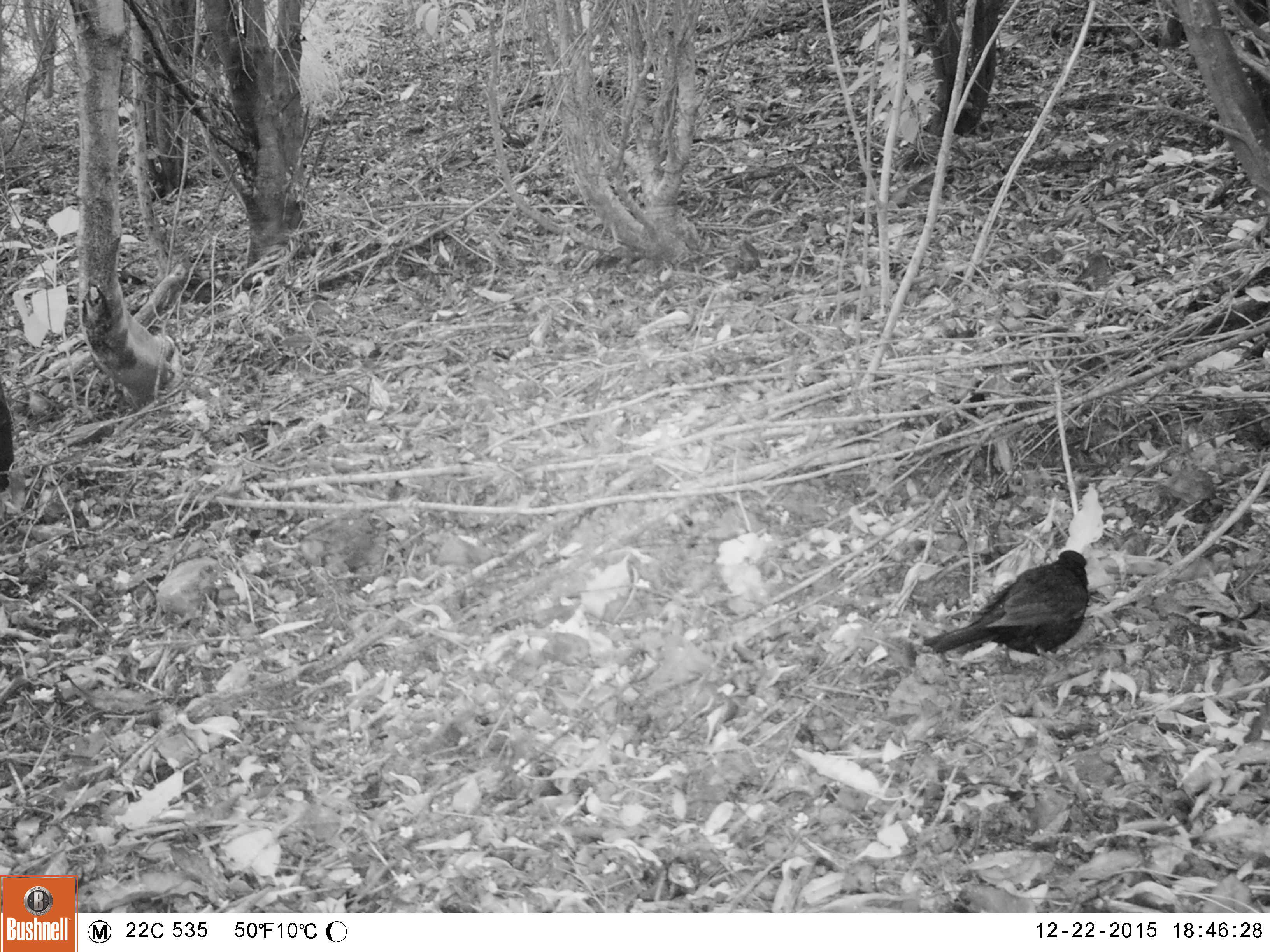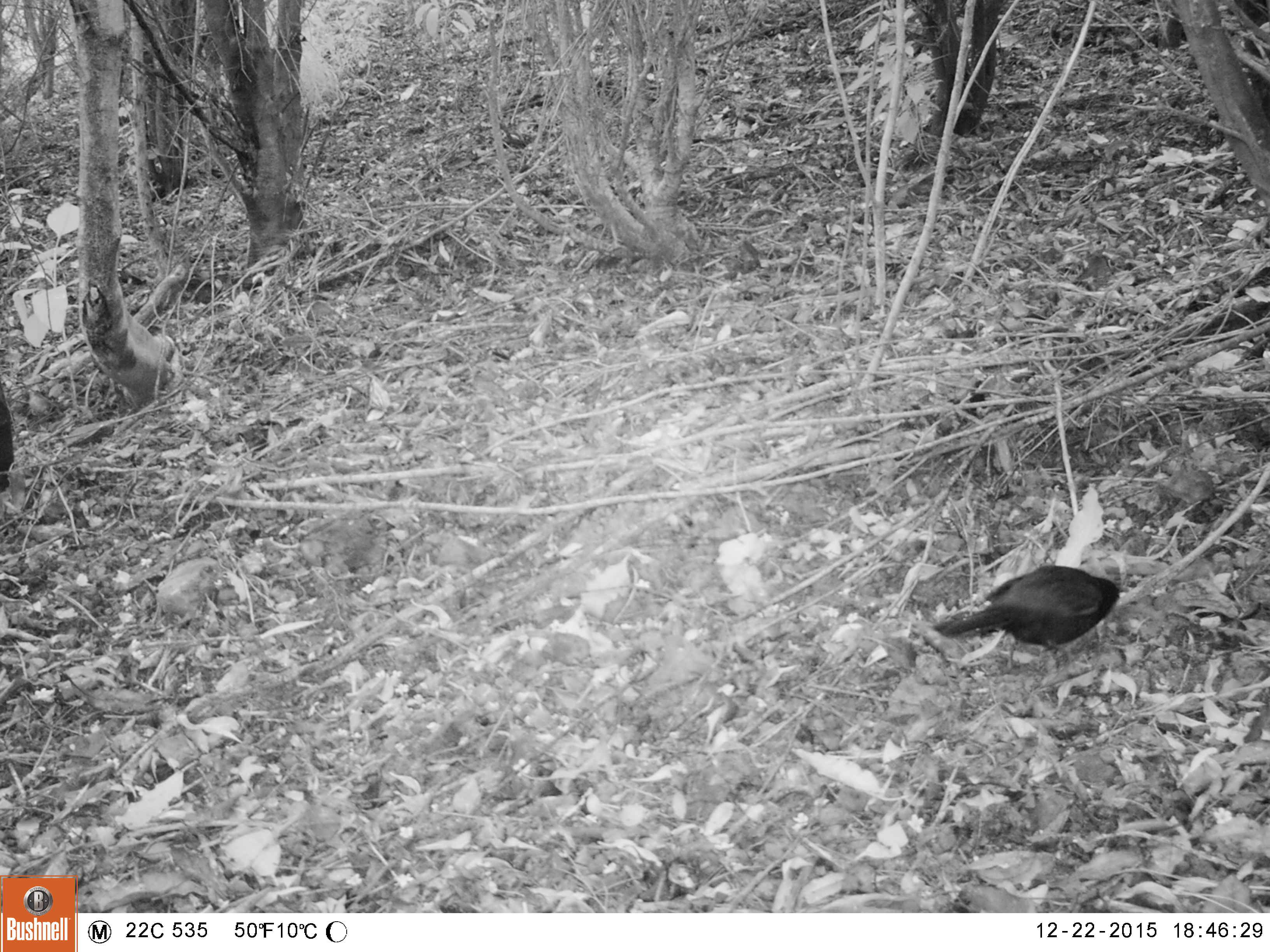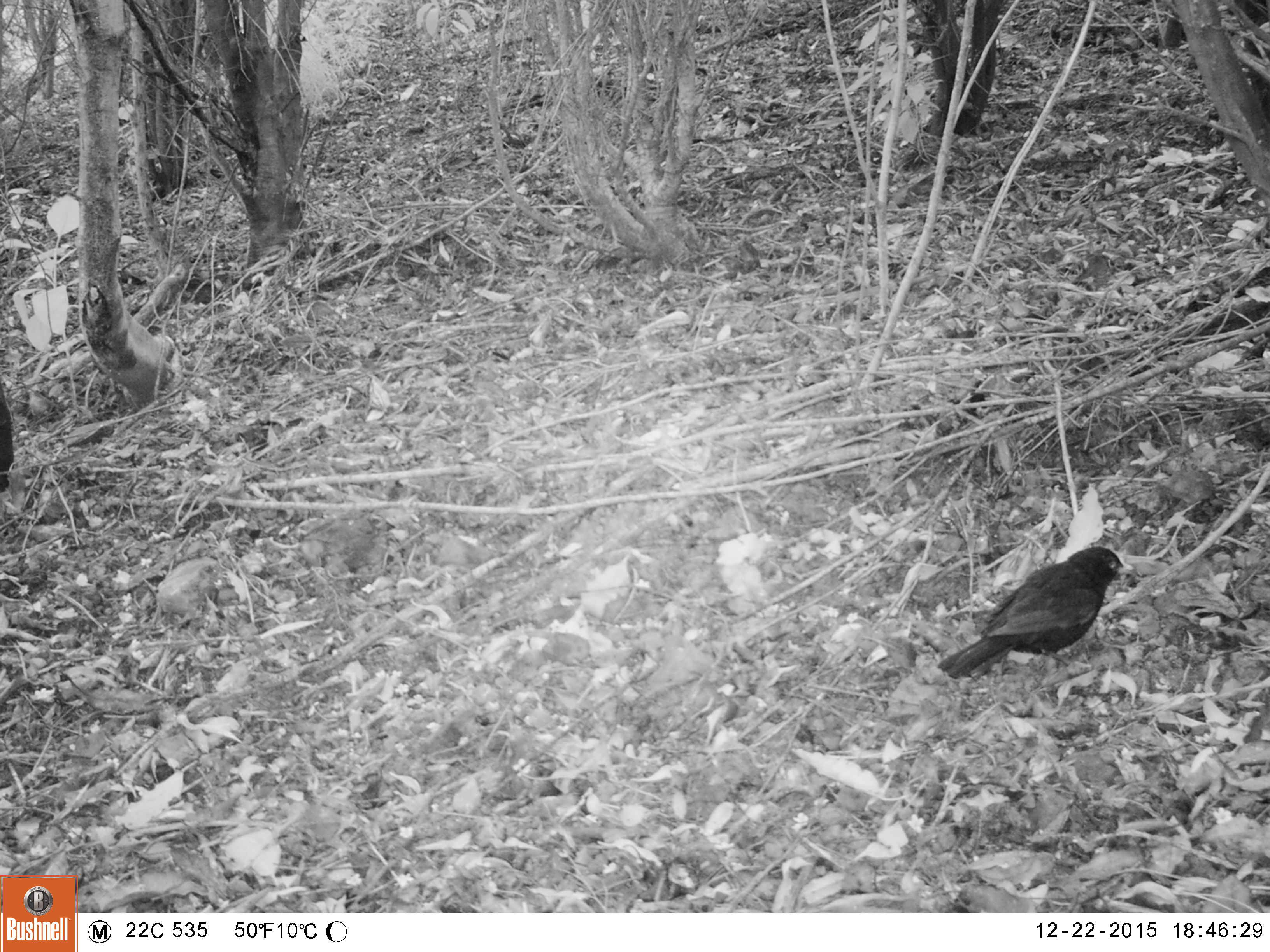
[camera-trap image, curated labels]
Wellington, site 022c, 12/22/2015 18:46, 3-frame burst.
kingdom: Animalia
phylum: Chordata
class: Aves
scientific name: Aves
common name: bird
Bird (Aves).